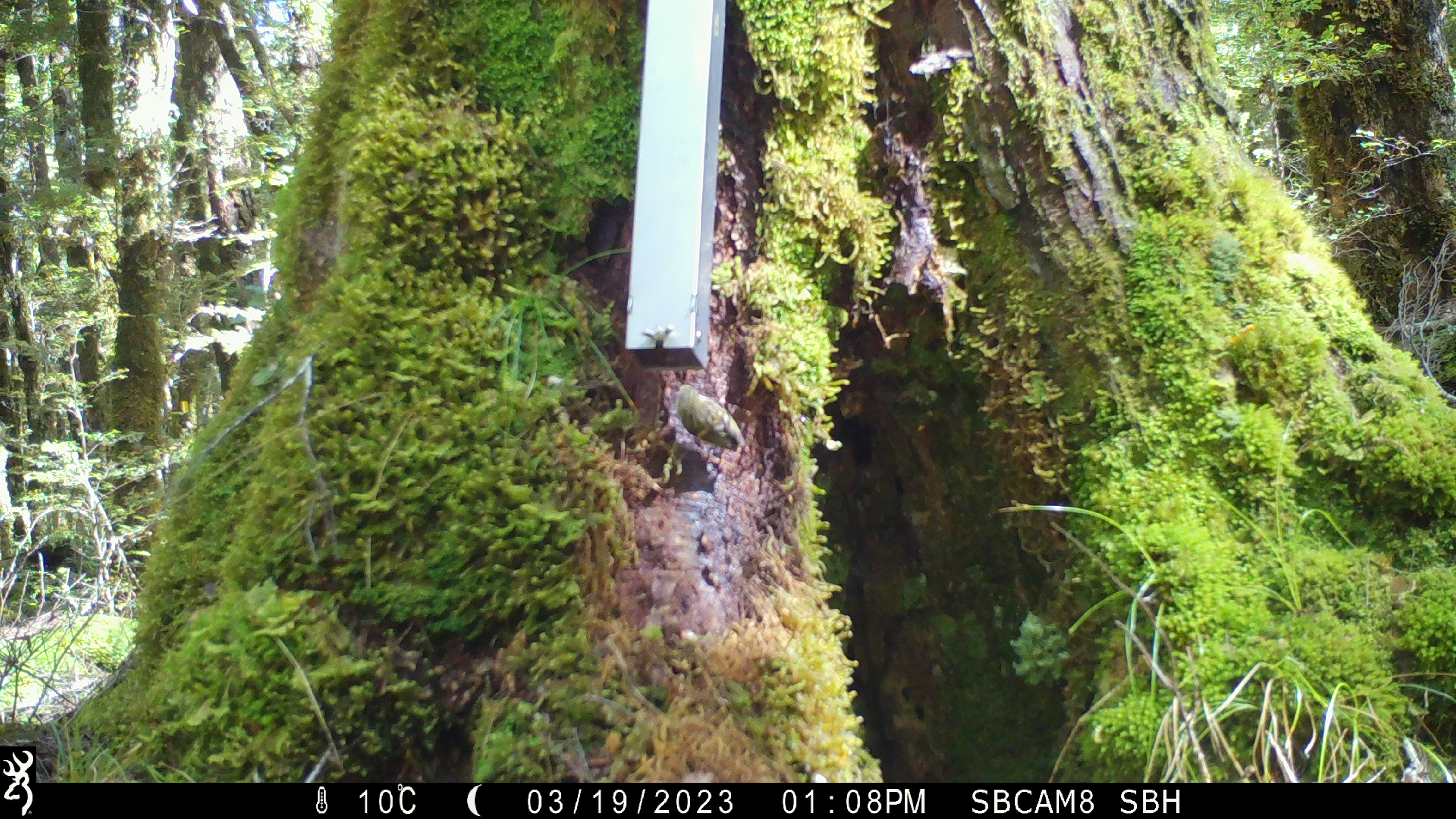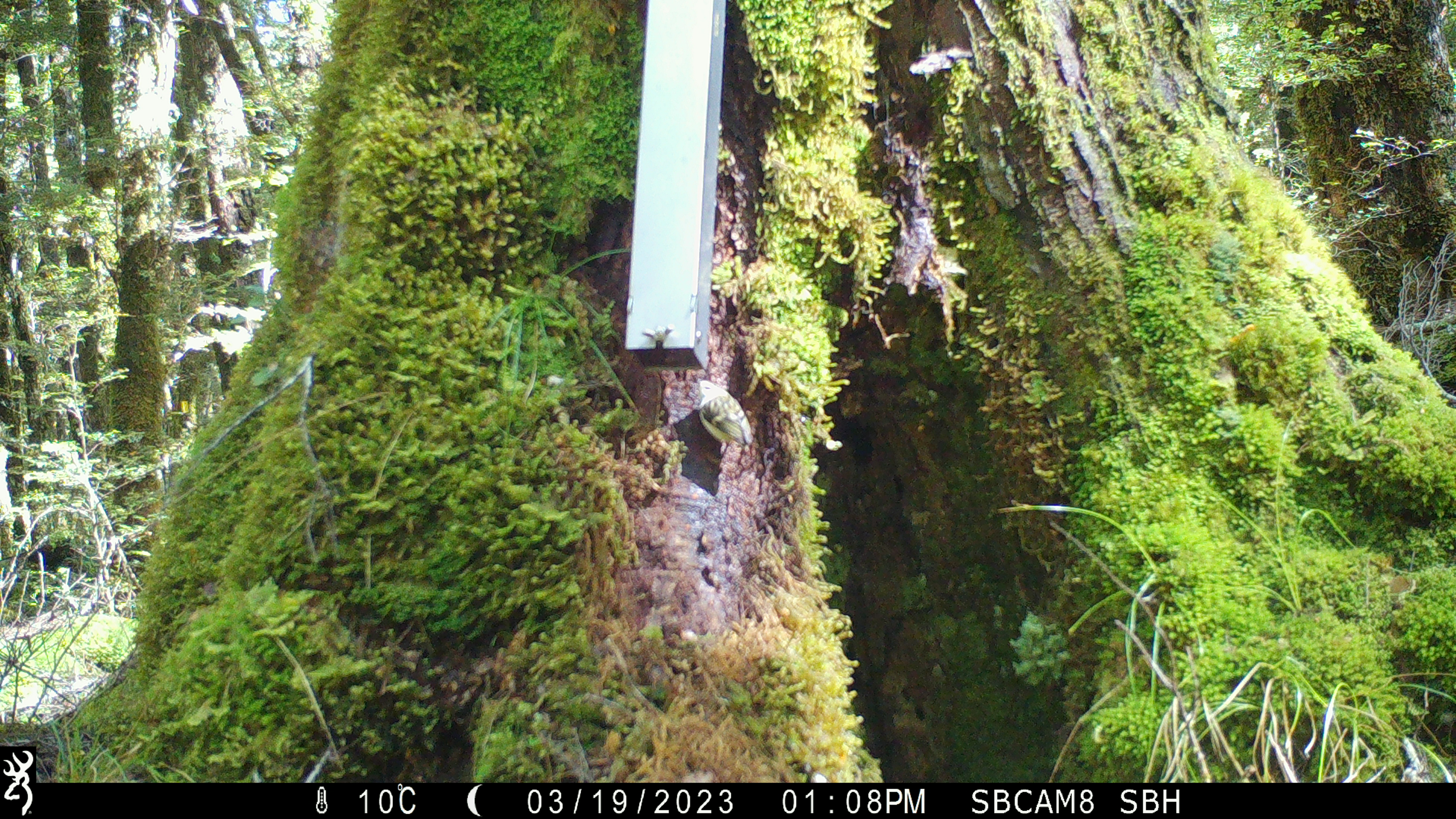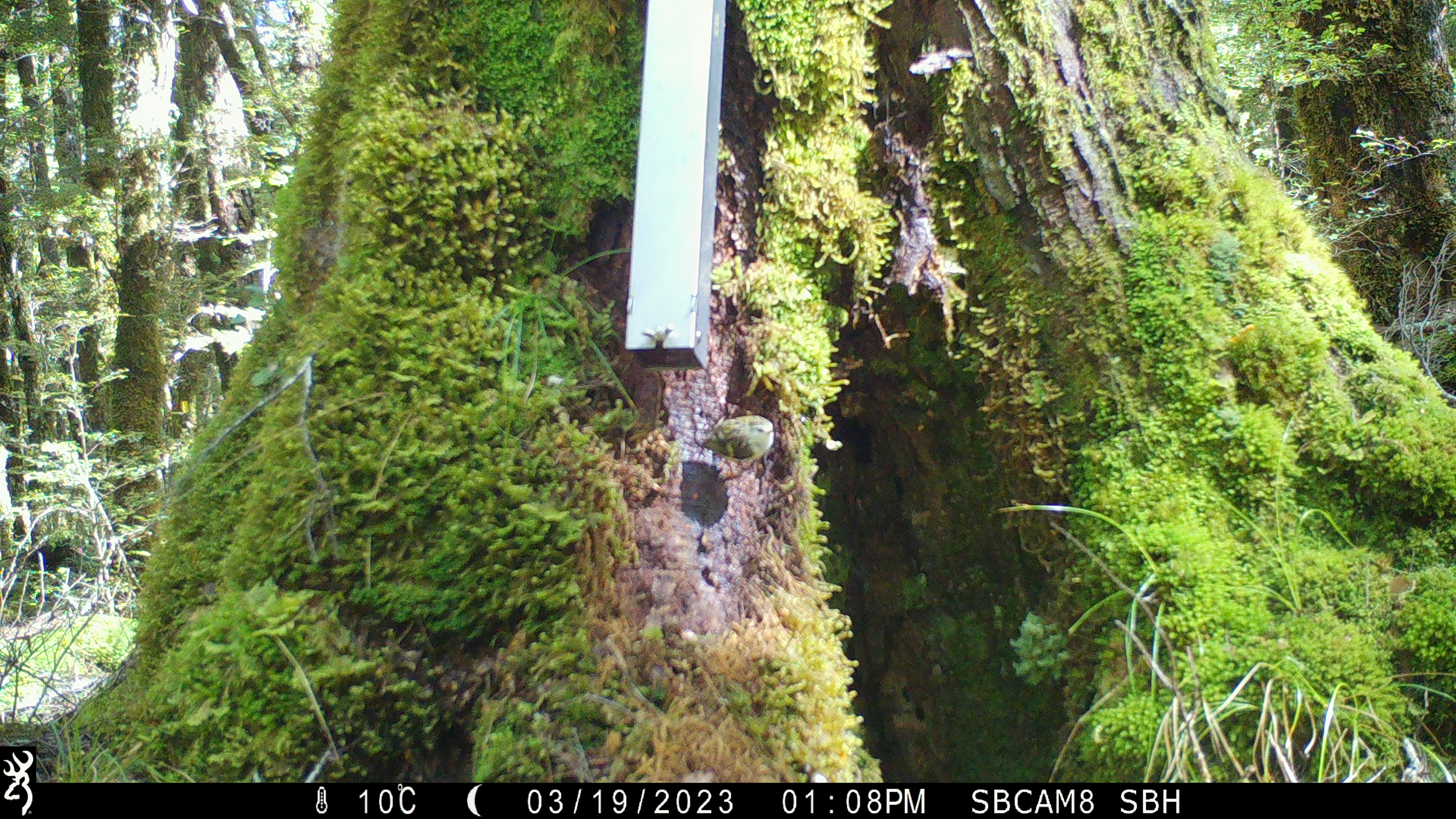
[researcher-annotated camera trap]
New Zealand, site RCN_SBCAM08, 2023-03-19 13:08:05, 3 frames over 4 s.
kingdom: Animalia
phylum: Chordata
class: Aves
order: Passeriformes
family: Acanthisittidae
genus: Acanthisitta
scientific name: Acanthisitta chloris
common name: rifleman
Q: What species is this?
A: Rifleman (Acanthisitta chloris).